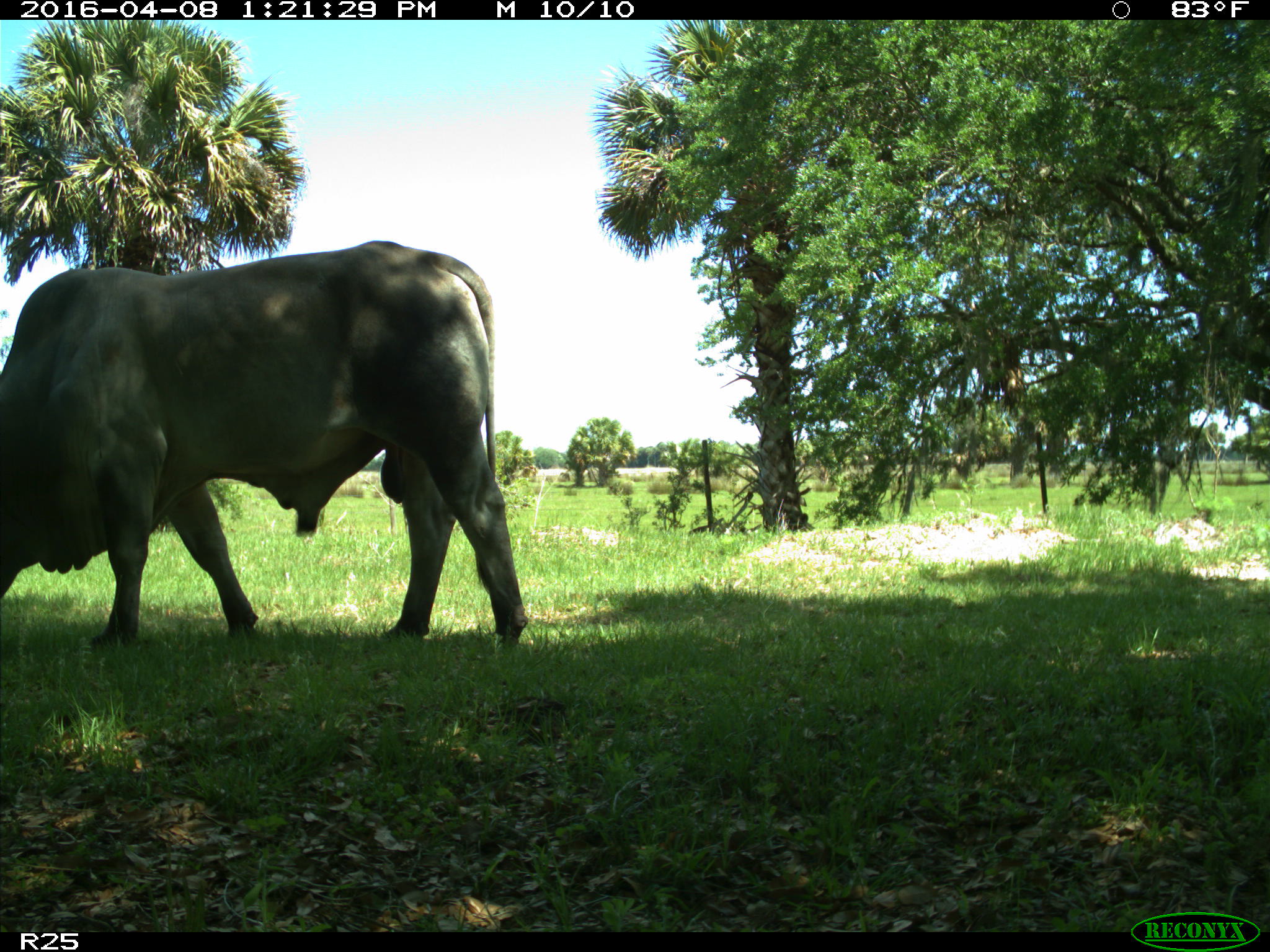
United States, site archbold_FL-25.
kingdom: Animalia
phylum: Chordata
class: Mammalia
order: Artiodactyla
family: Bovidae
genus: Bos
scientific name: Bos taurus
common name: domestic cow